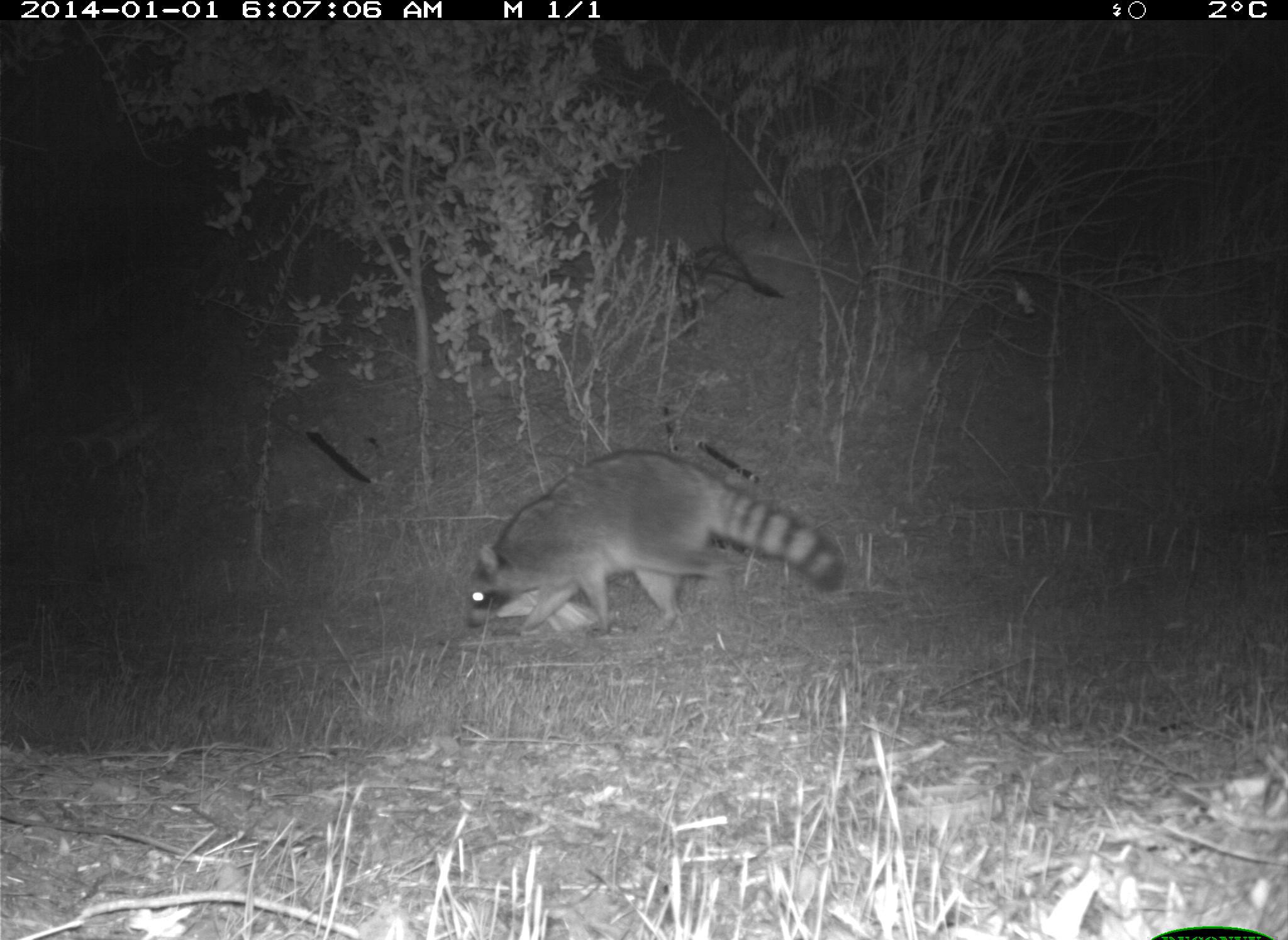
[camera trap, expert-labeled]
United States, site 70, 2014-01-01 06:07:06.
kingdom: Animalia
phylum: Chordata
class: Mammalia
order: Carnivora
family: Procyonidae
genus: Procyon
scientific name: Procyon lotor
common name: raccoon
Raccoon (Procyon lotor).